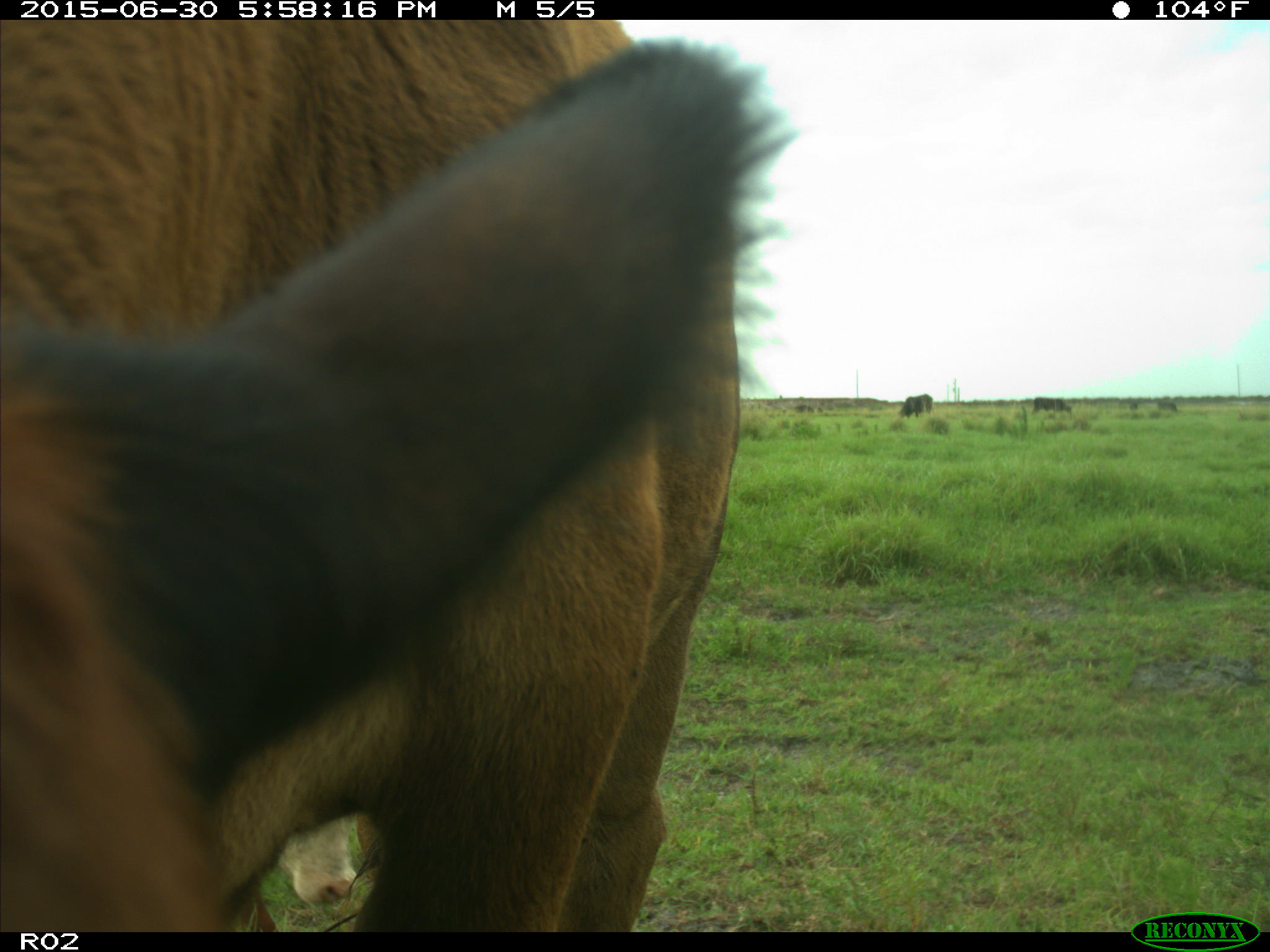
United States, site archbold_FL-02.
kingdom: Animalia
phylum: Chordata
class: Mammalia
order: Artiodactyla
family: Bovidae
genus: Bos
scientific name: Bos taurus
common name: domestic cow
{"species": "Bos taurus (domestic cow)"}